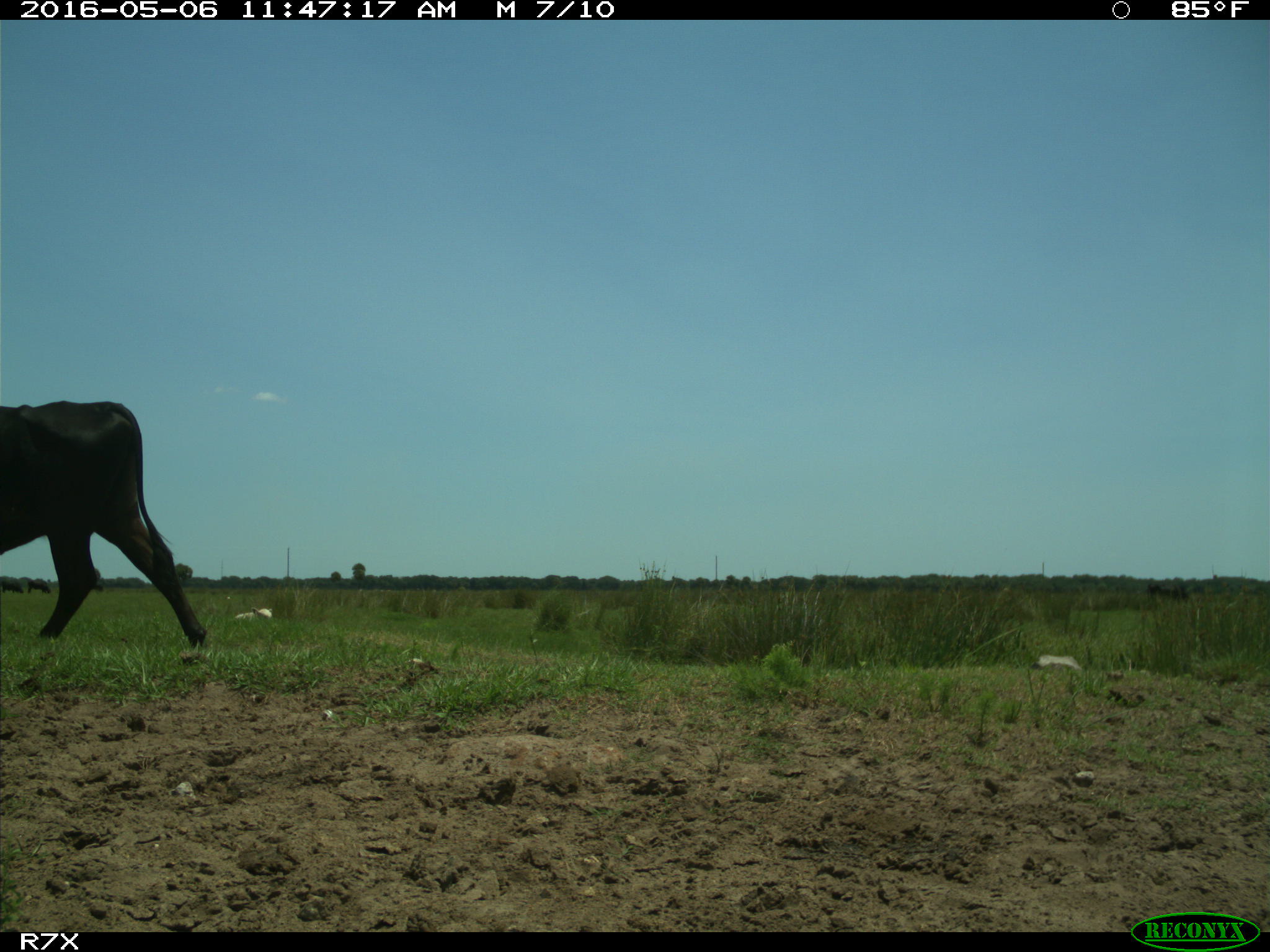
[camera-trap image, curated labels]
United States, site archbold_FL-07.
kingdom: Animalia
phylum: Chordata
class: Mammalia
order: Artiodactyla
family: Bovidae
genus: Bos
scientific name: Bos taurus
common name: domestic cow